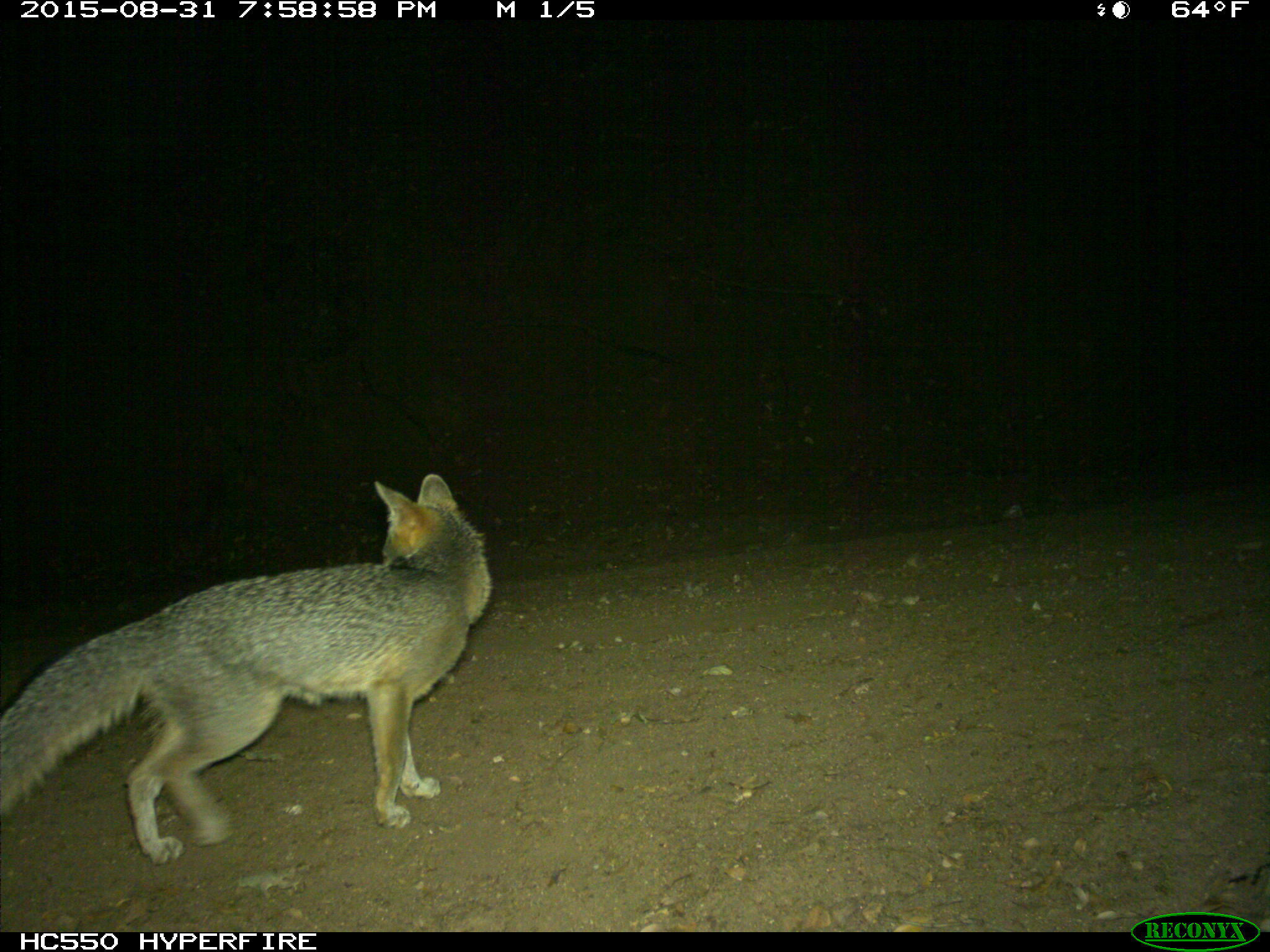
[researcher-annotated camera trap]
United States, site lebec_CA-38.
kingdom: Animalia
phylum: Chordata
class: Mammalia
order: Carnivora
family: Canidae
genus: Urocyon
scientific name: Urocyon cinereoargenteus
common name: gray fox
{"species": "Urocyon cinereoargenteus (gray fox)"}